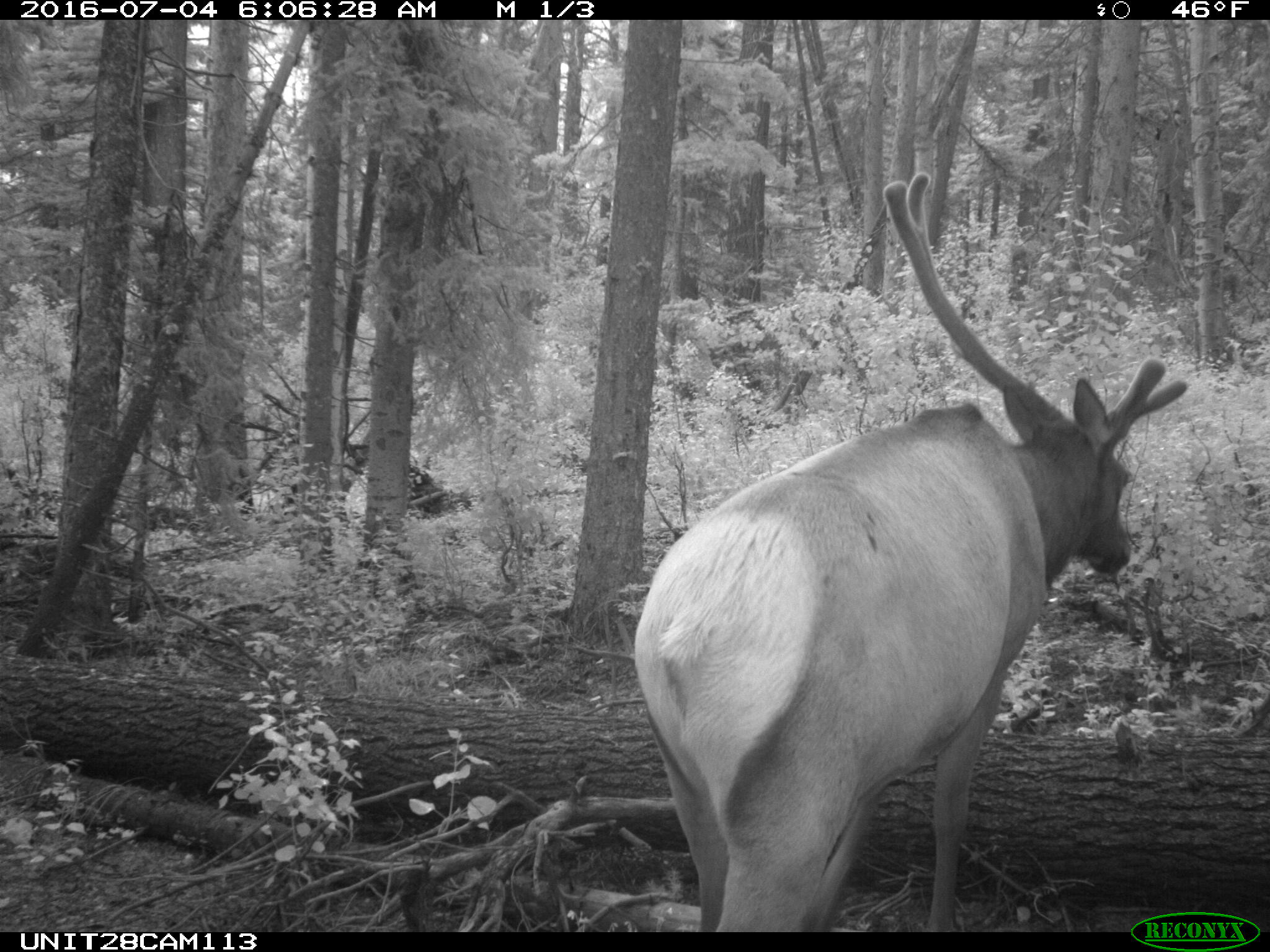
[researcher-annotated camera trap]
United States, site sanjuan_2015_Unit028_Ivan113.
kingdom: Animalia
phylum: Chordata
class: Mammalia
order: Artiodactyla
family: Cervidae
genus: Cervus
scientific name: Cervus elaphus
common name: red deer